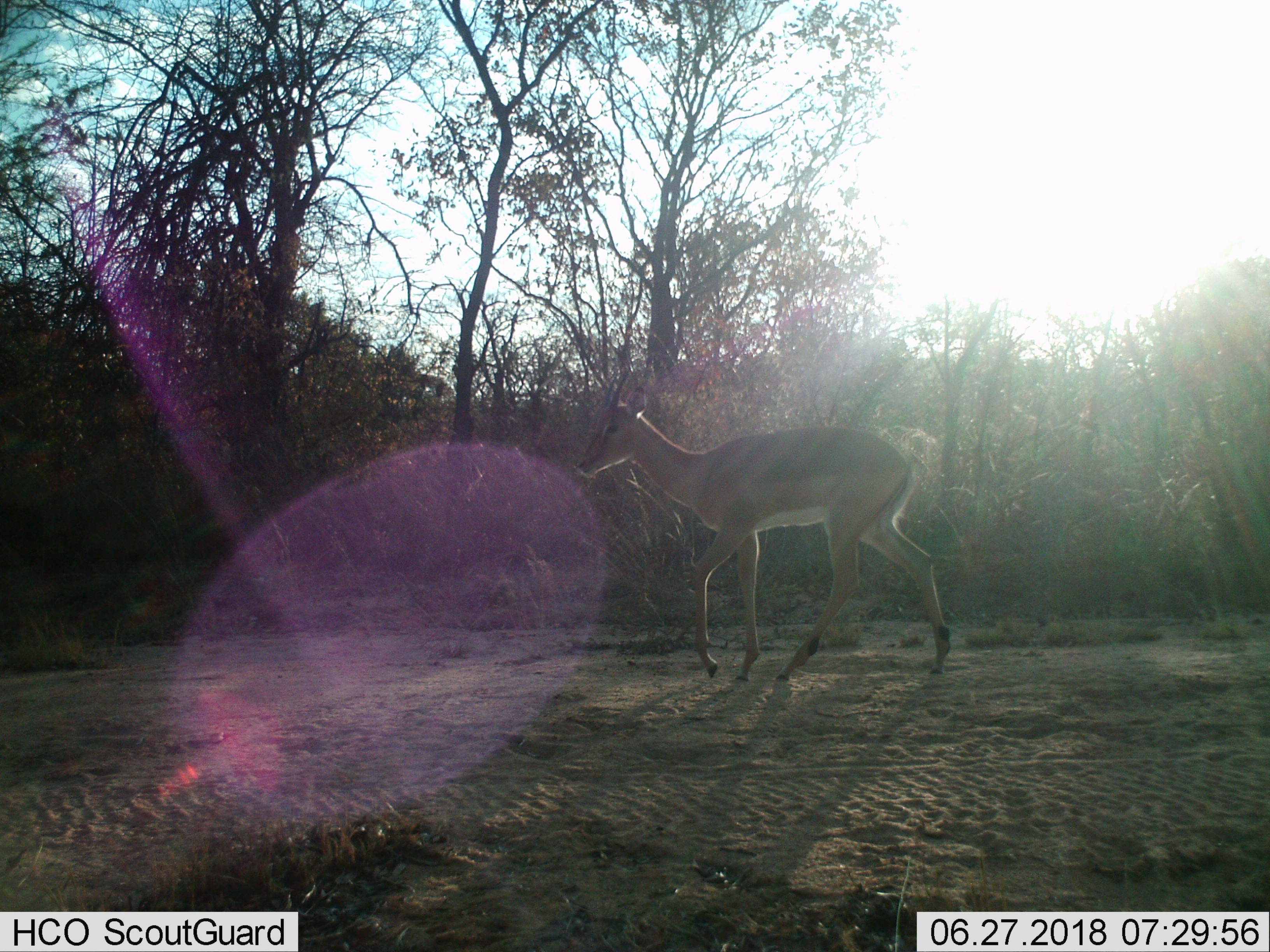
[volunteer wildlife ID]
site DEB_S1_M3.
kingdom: Animalia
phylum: Chordata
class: Mammalia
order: Artiodactyla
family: Bovidae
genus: Aepyceros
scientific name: Aepyceros melampus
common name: impala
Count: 1.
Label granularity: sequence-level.